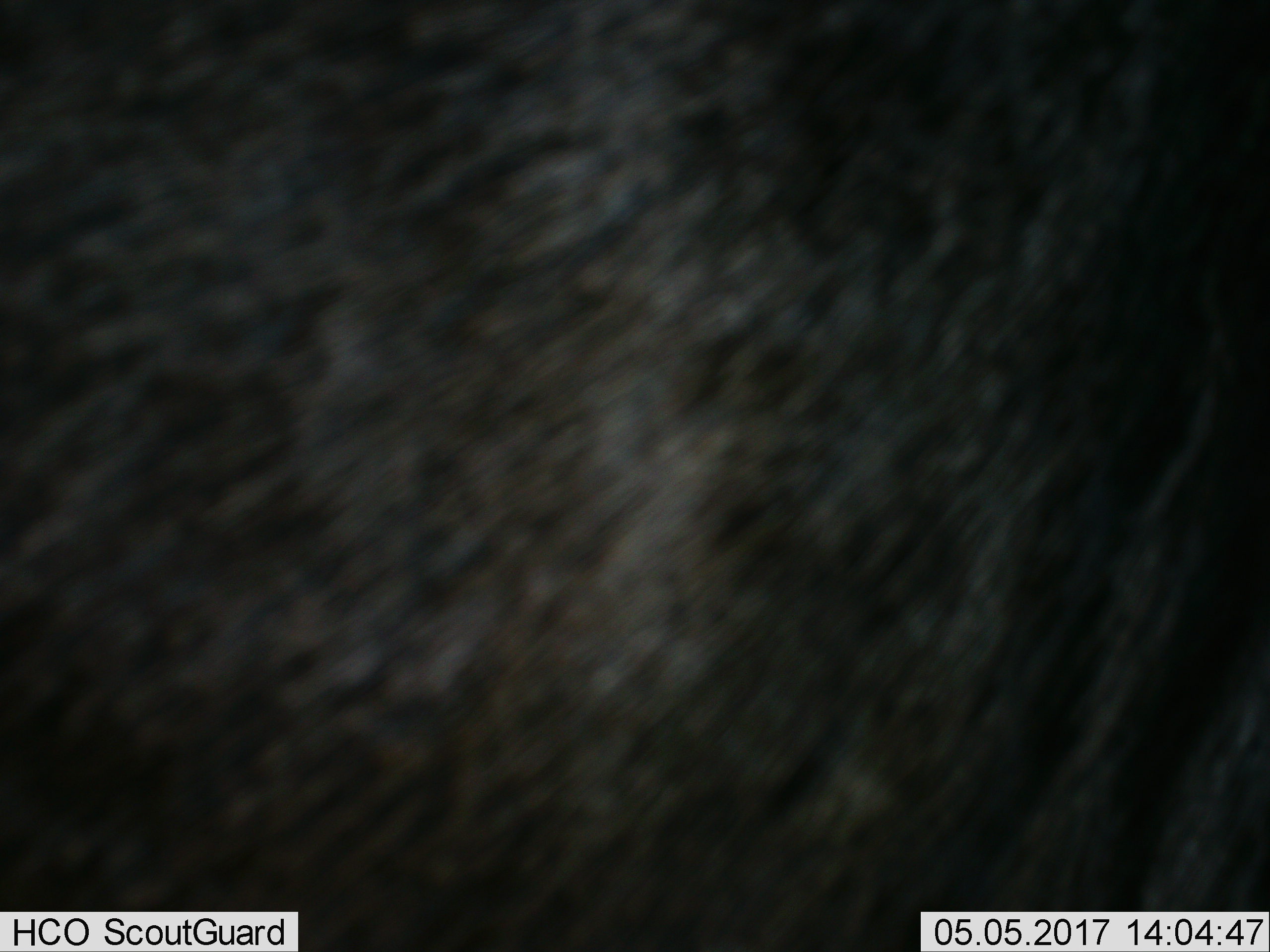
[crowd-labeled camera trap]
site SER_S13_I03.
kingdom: Animalia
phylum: Chordata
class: Mammalia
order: Artiodactyla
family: Bovidae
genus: Connochaetes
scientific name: Connochaetes taurinus taurinus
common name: blue wildebeest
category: wildebeestblue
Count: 1.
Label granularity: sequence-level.